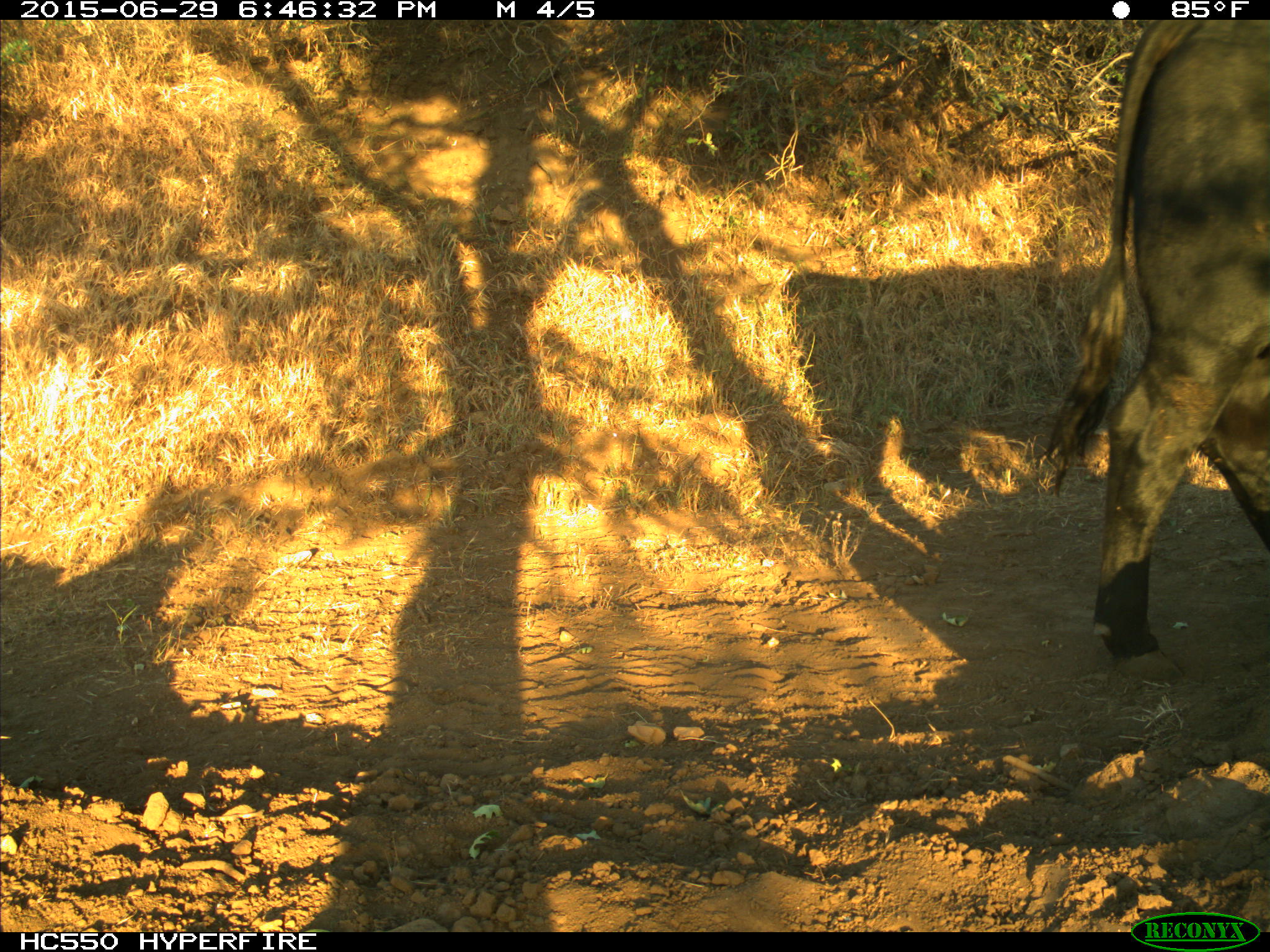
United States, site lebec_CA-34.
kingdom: Animalia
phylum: Chordata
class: Mammalia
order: Artiodactyla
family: Bovidae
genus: Bos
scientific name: Bos taurus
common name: domestic cow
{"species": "Bos taurus (domestic cow)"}